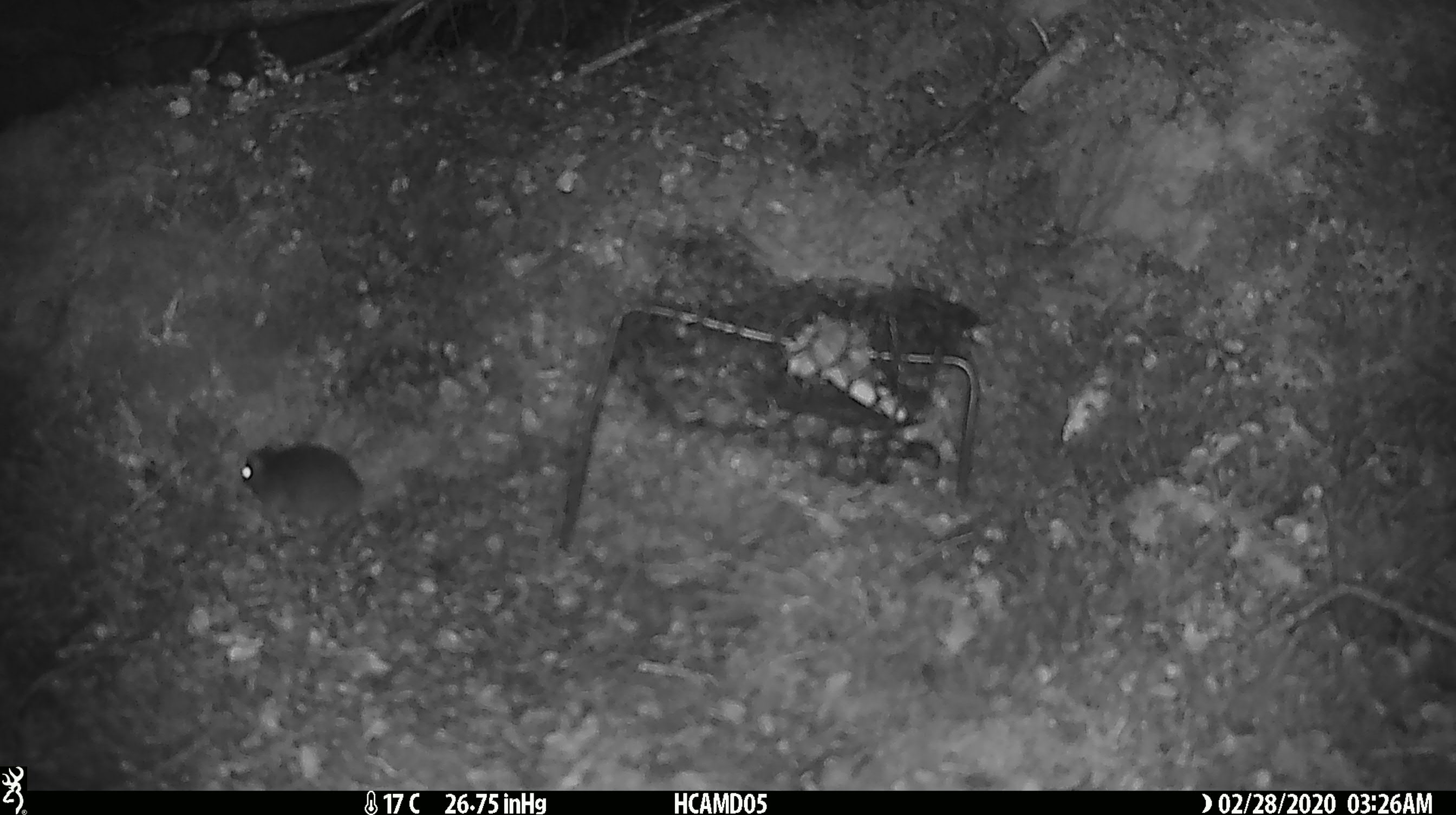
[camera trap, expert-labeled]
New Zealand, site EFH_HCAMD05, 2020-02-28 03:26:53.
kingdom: Animalia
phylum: Chordata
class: Mammalia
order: Rodentia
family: Muridae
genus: Mus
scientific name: Mus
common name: mouse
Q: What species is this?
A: Mouse (Mus).